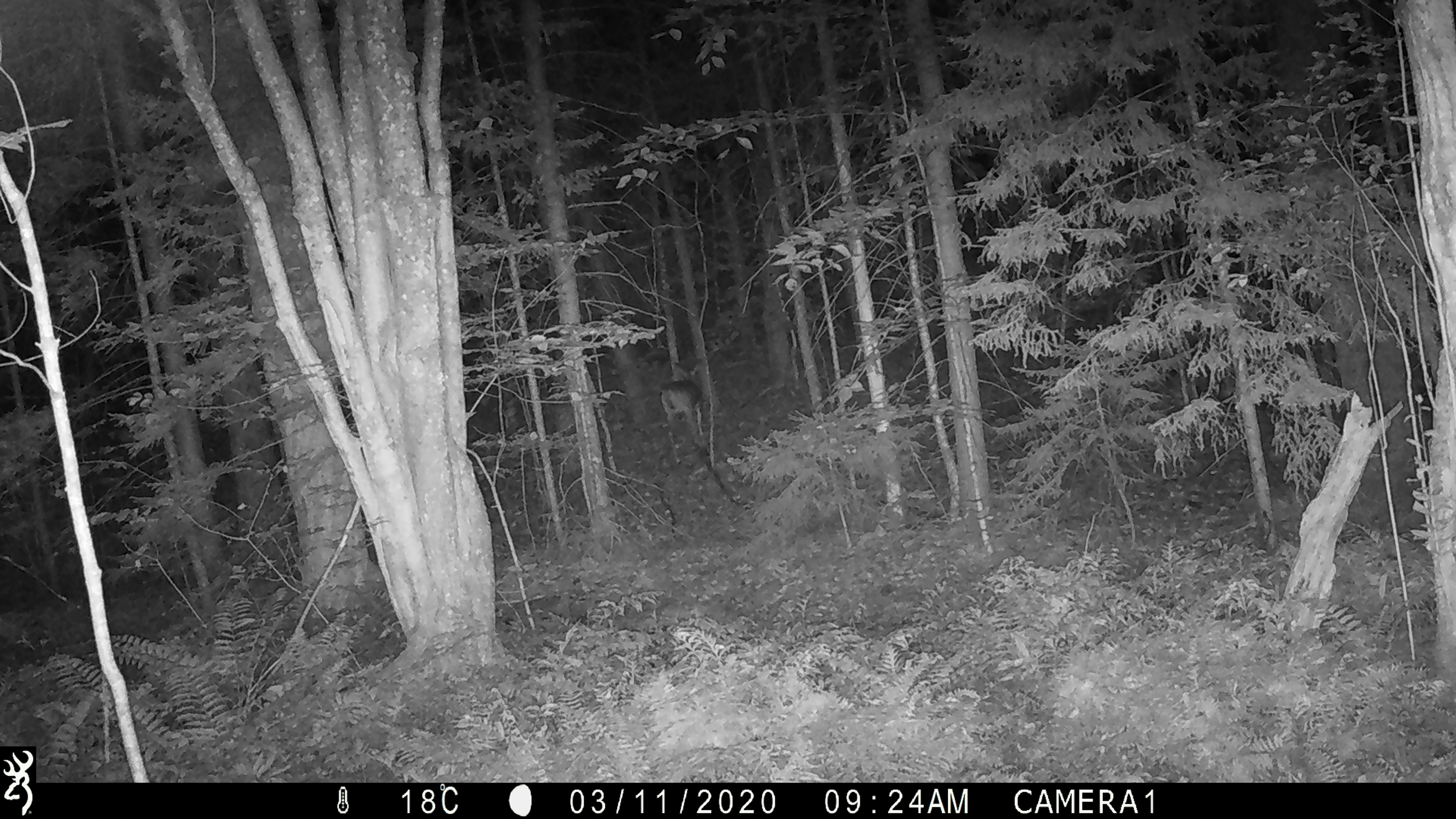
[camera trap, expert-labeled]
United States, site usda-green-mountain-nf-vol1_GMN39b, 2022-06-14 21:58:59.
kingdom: Animalia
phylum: Chordata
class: Mammalia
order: Artiodactyla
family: Cervidae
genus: Odocoileus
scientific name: Odocoileus virginianus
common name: white-tailed deer